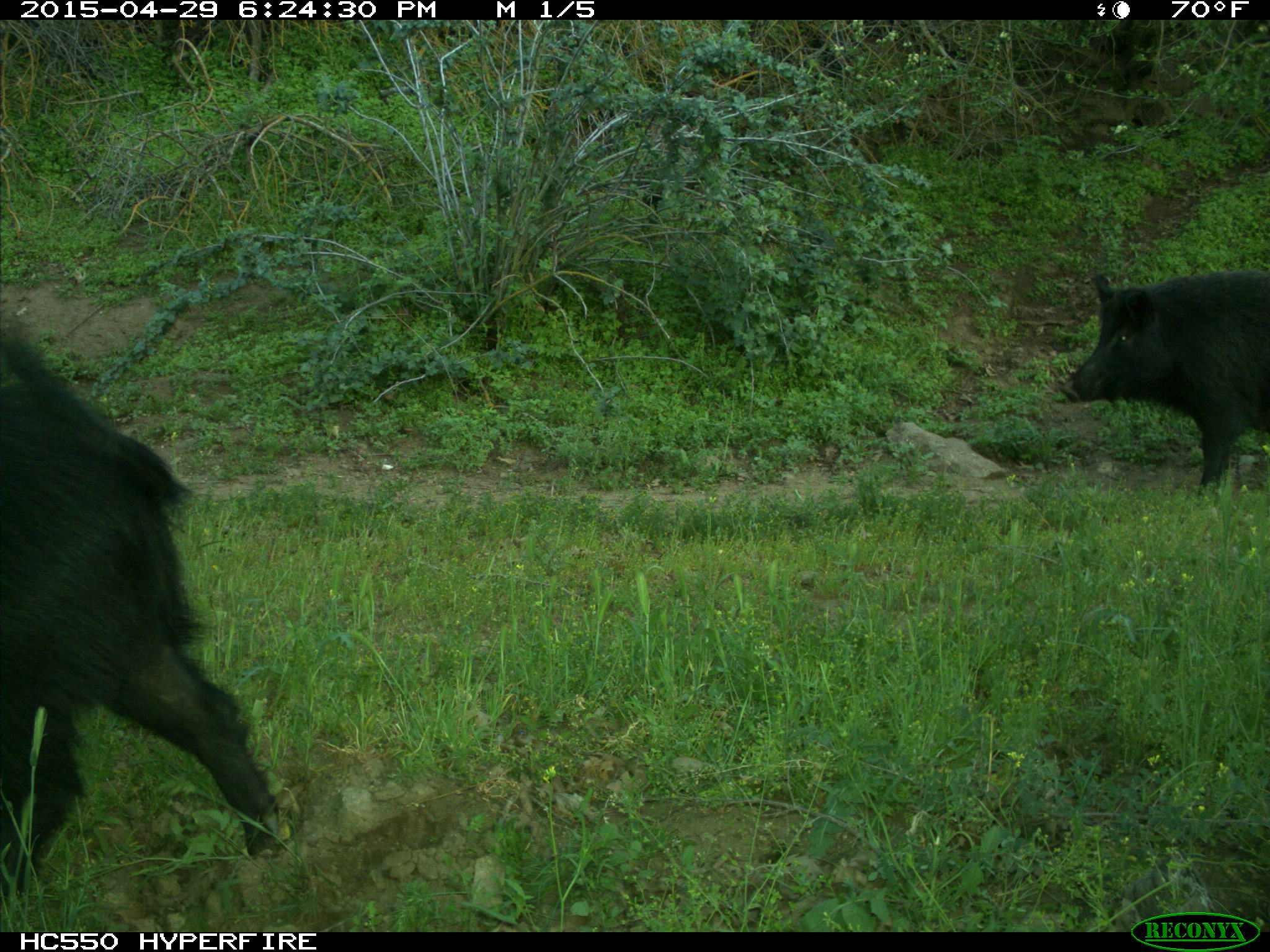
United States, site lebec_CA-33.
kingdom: Animalia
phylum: Chordata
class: Mammalia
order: Artiodactyla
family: Suidae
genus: Sus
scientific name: Sus scrofa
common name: wild boar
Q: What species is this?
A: Sus scrofa (wild boar).